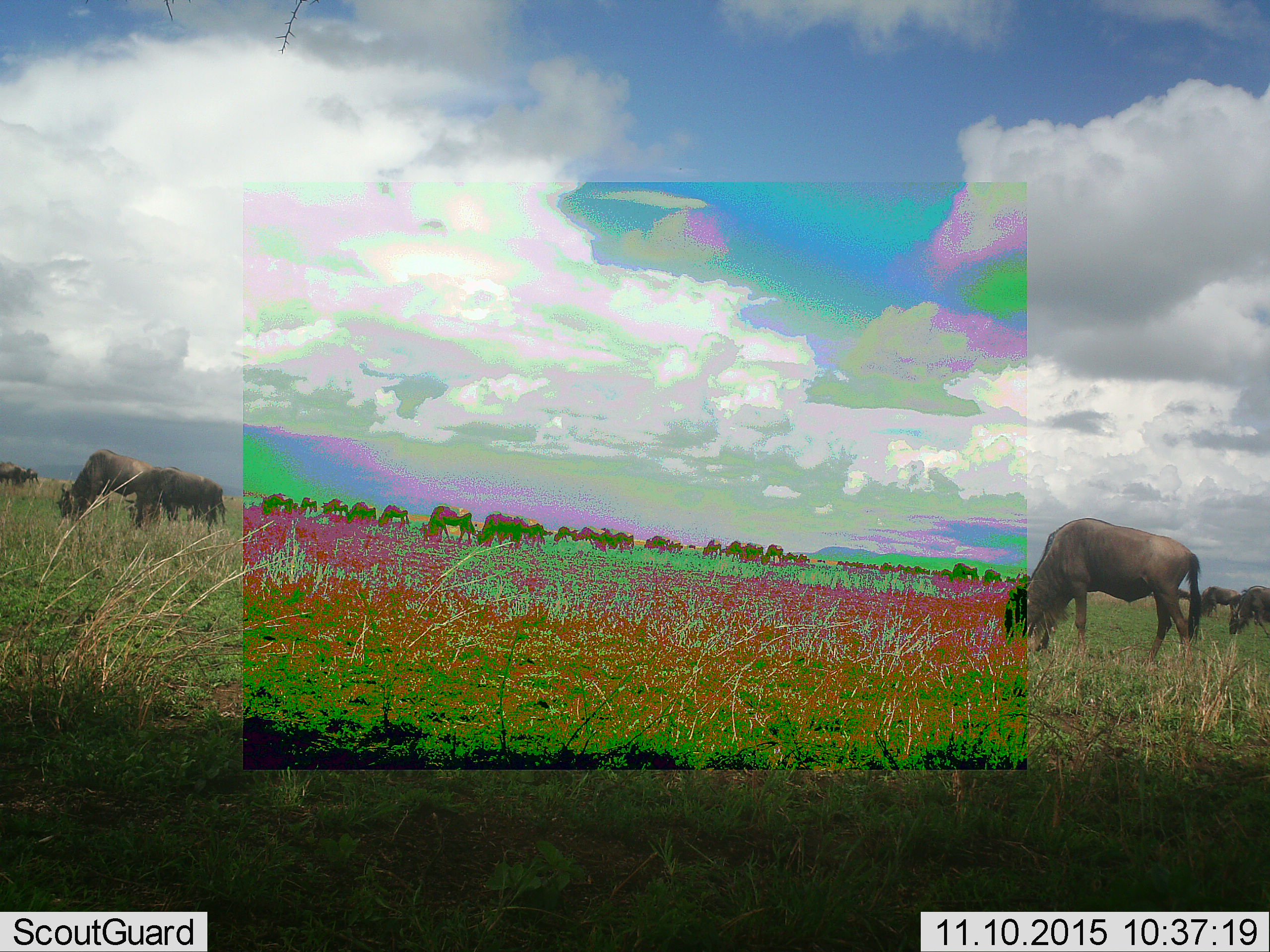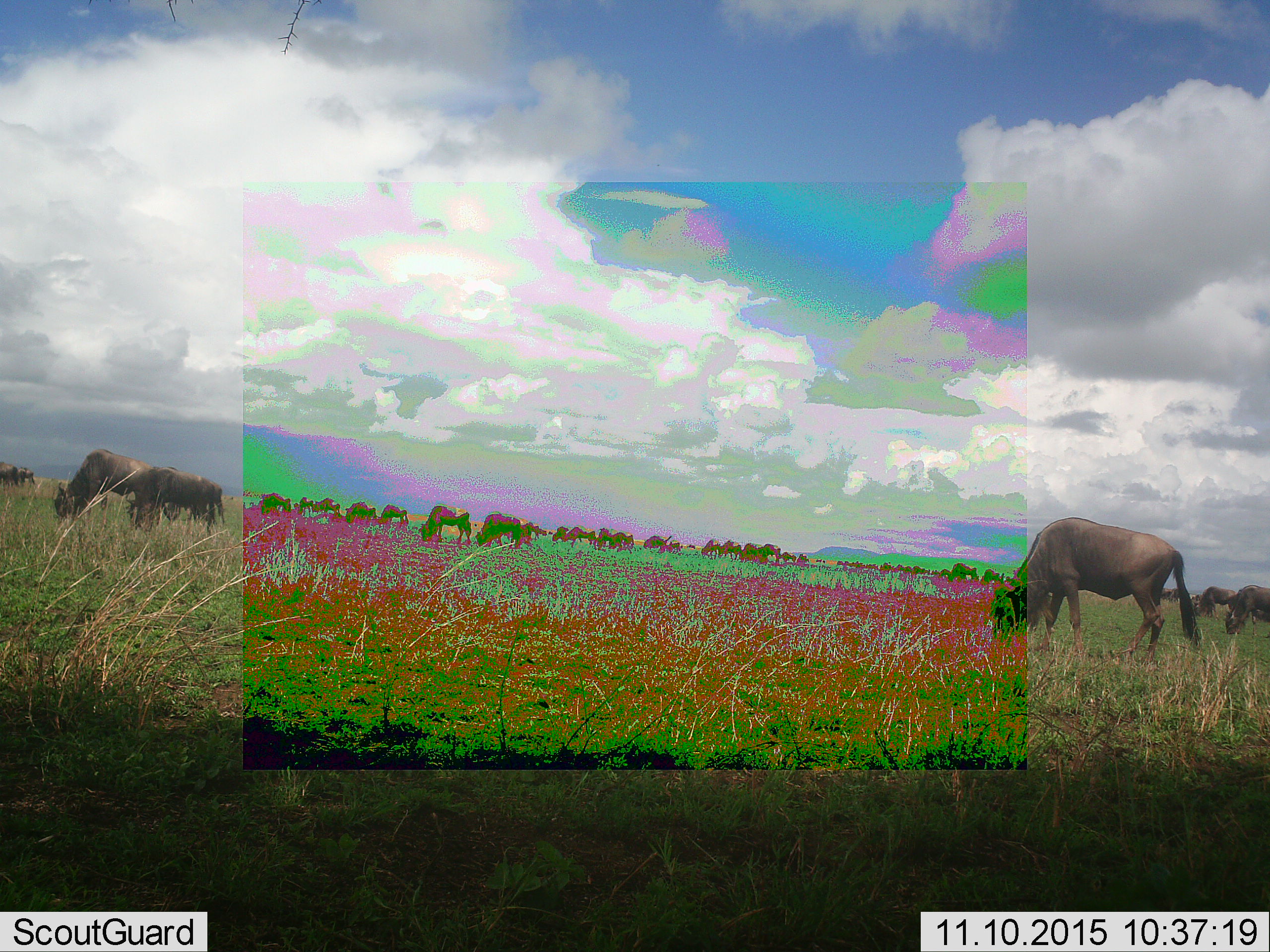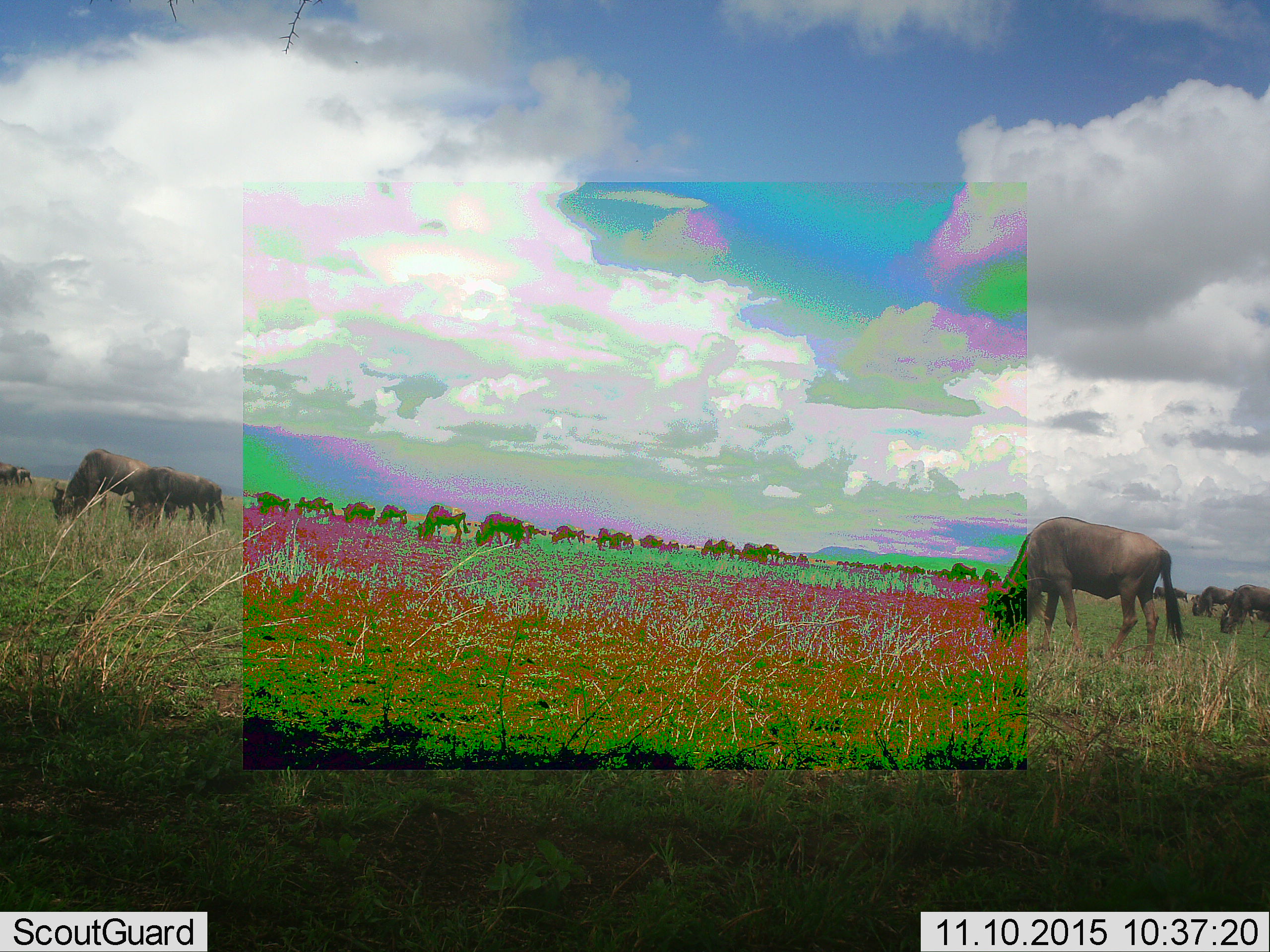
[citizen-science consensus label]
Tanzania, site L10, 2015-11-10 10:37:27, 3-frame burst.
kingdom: Animalia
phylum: Chordata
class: Mammalia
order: Artiodactyla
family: Bovidae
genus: Connochaetes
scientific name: Connochaetes taurinus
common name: blue wildebeest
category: wildebeest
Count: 11-50.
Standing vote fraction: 62%.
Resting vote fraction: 0%.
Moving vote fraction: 50%.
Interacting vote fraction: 0%.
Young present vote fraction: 0%.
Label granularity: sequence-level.